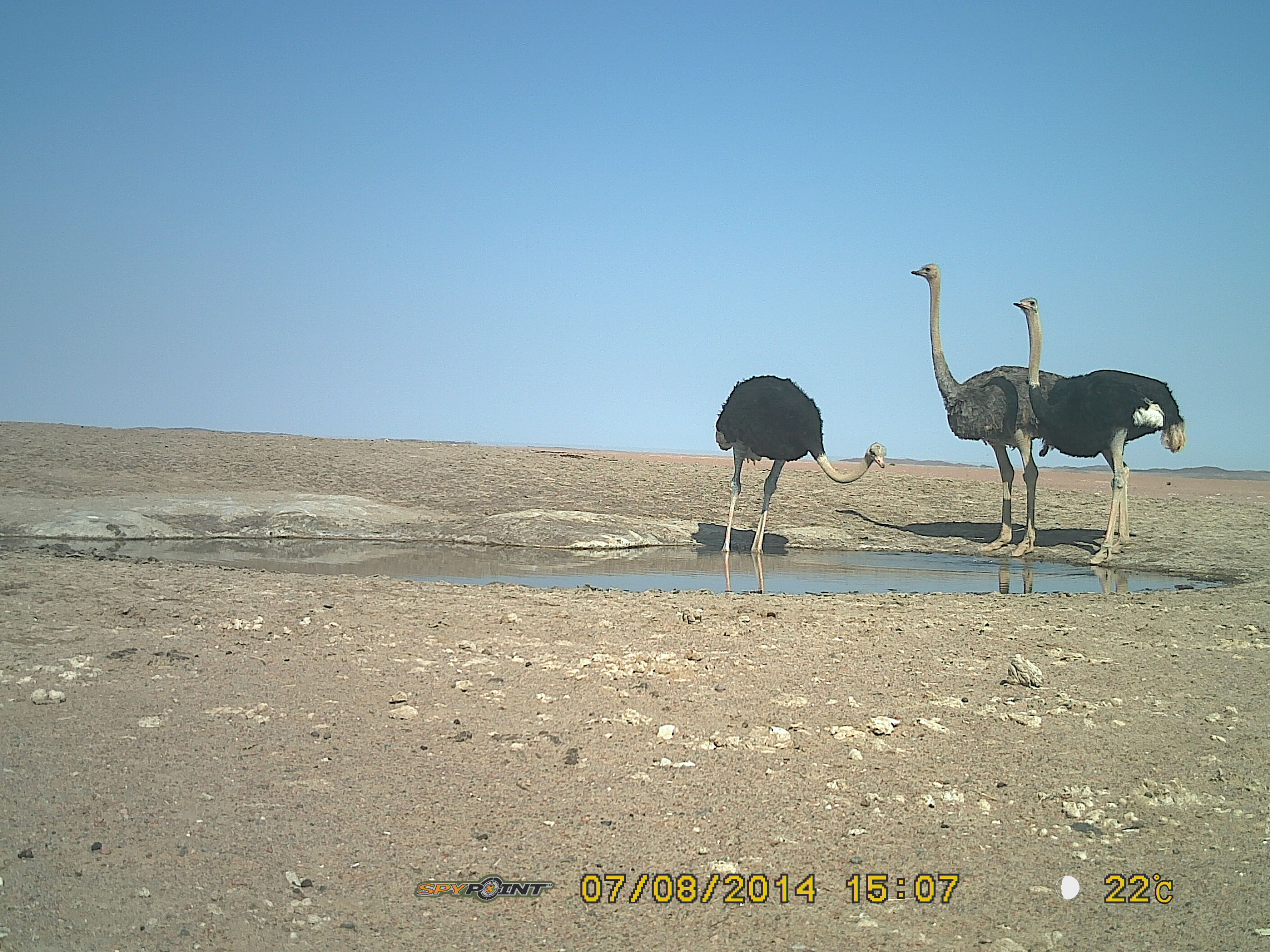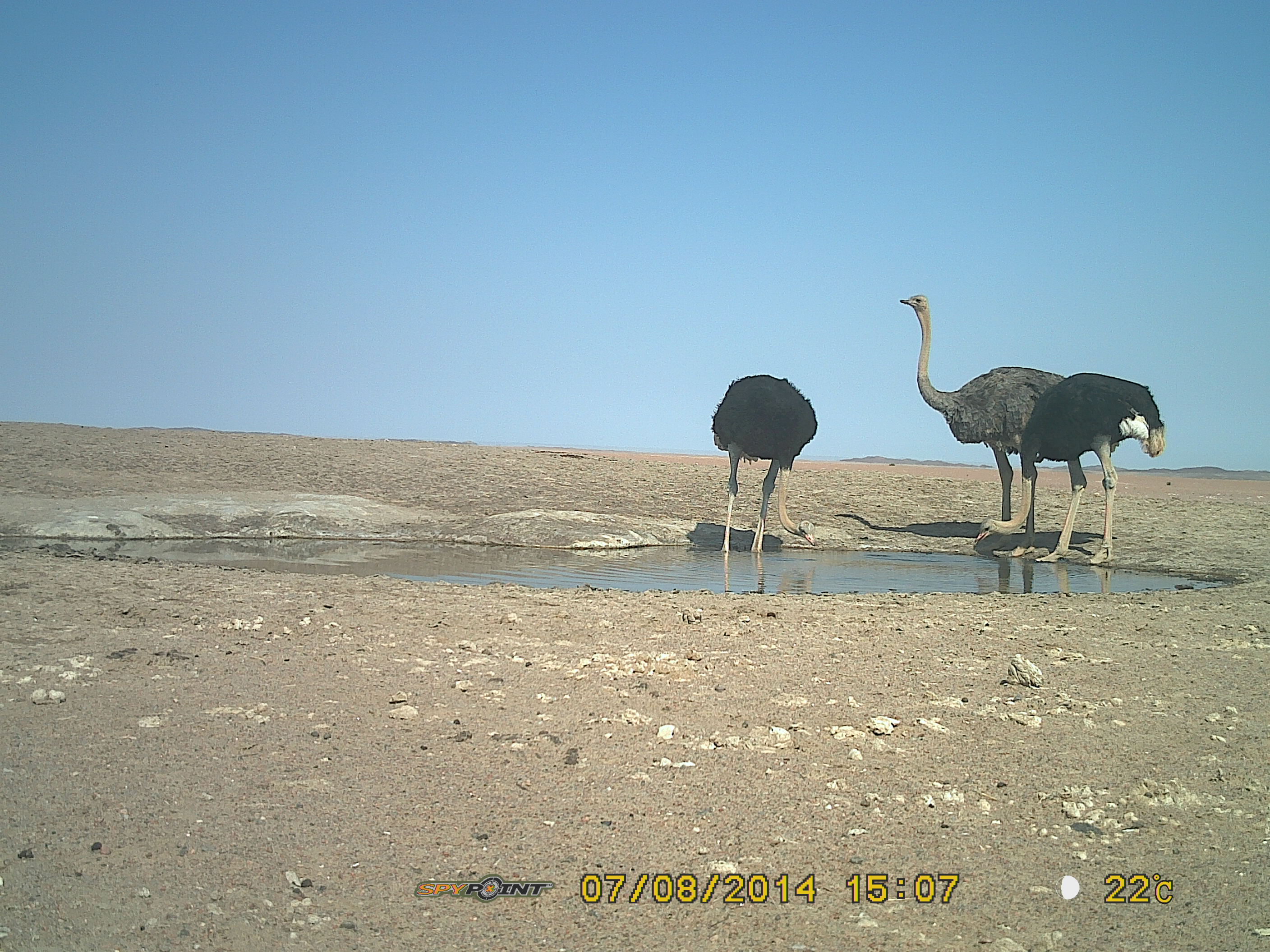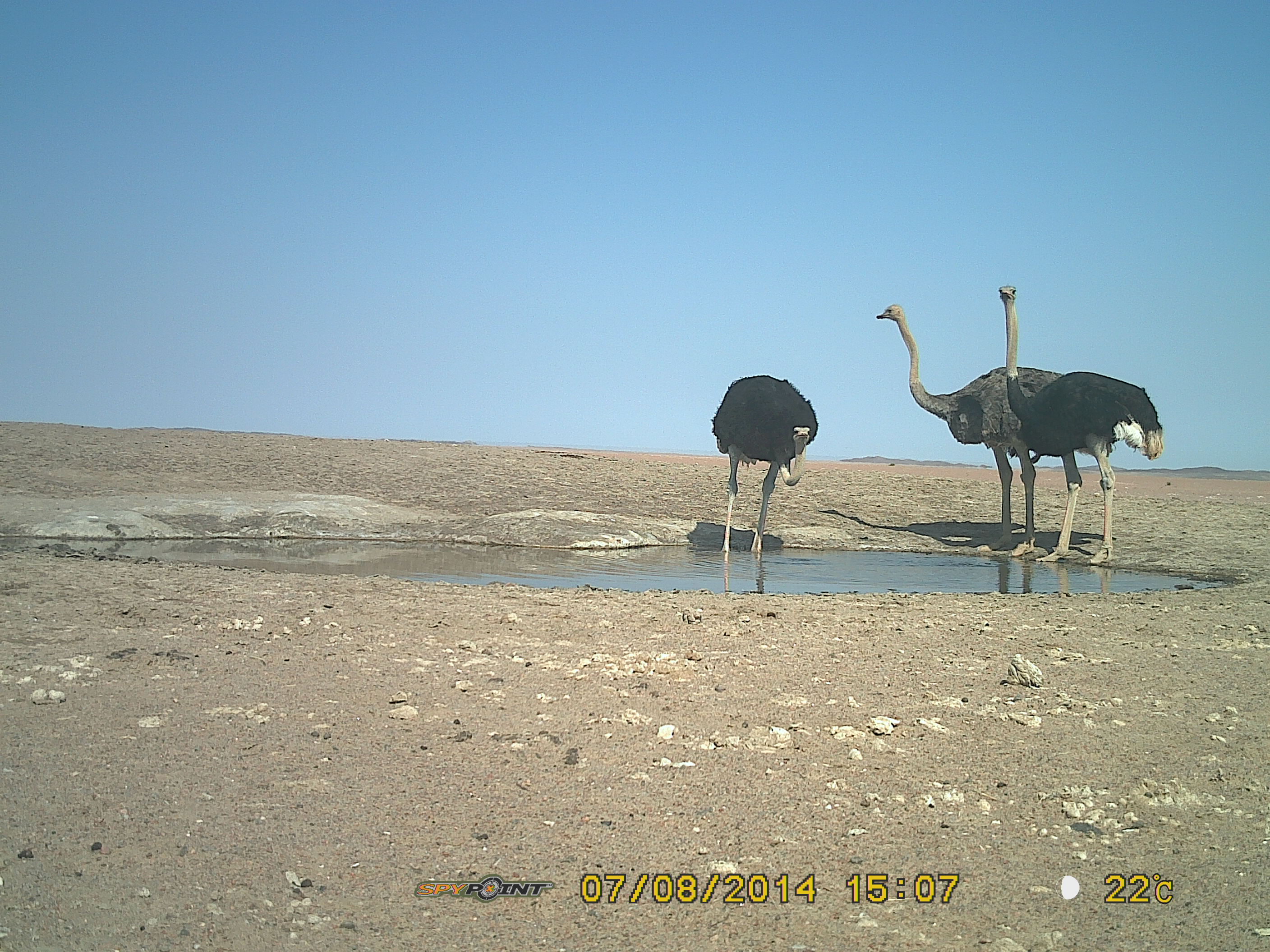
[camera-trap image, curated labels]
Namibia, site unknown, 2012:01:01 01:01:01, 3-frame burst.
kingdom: Animalia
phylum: Chordata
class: Aves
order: Struthioniformes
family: Struthionidae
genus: Struthio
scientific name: Struthio camelus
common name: common ostrich